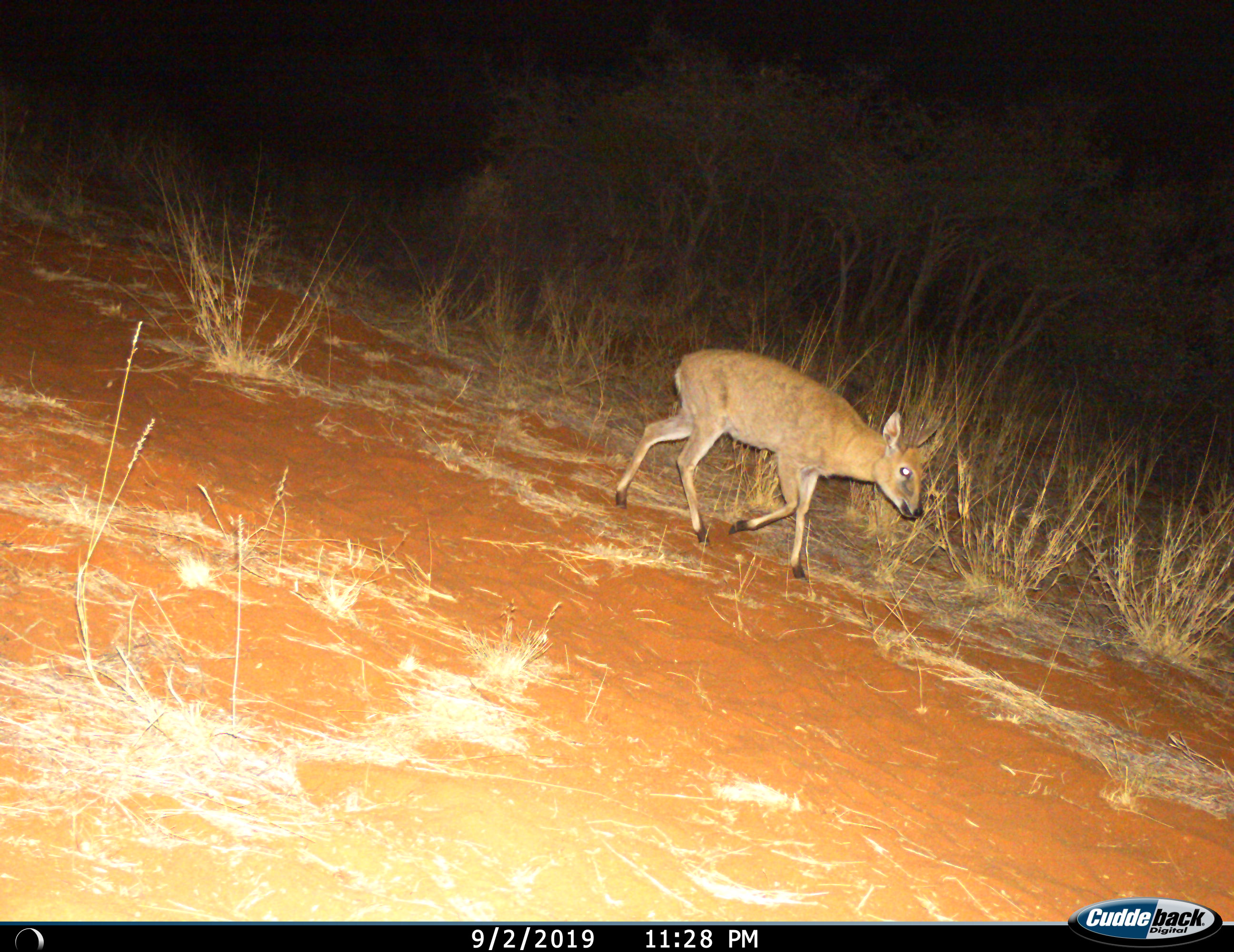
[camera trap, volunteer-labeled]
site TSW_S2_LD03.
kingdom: Animalia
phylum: Chordata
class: Mammalia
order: Artiodactyla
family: Bovidae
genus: Sylvicapra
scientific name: Sylvicapra grimmia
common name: common duiker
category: duikercommongrey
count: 1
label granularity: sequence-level